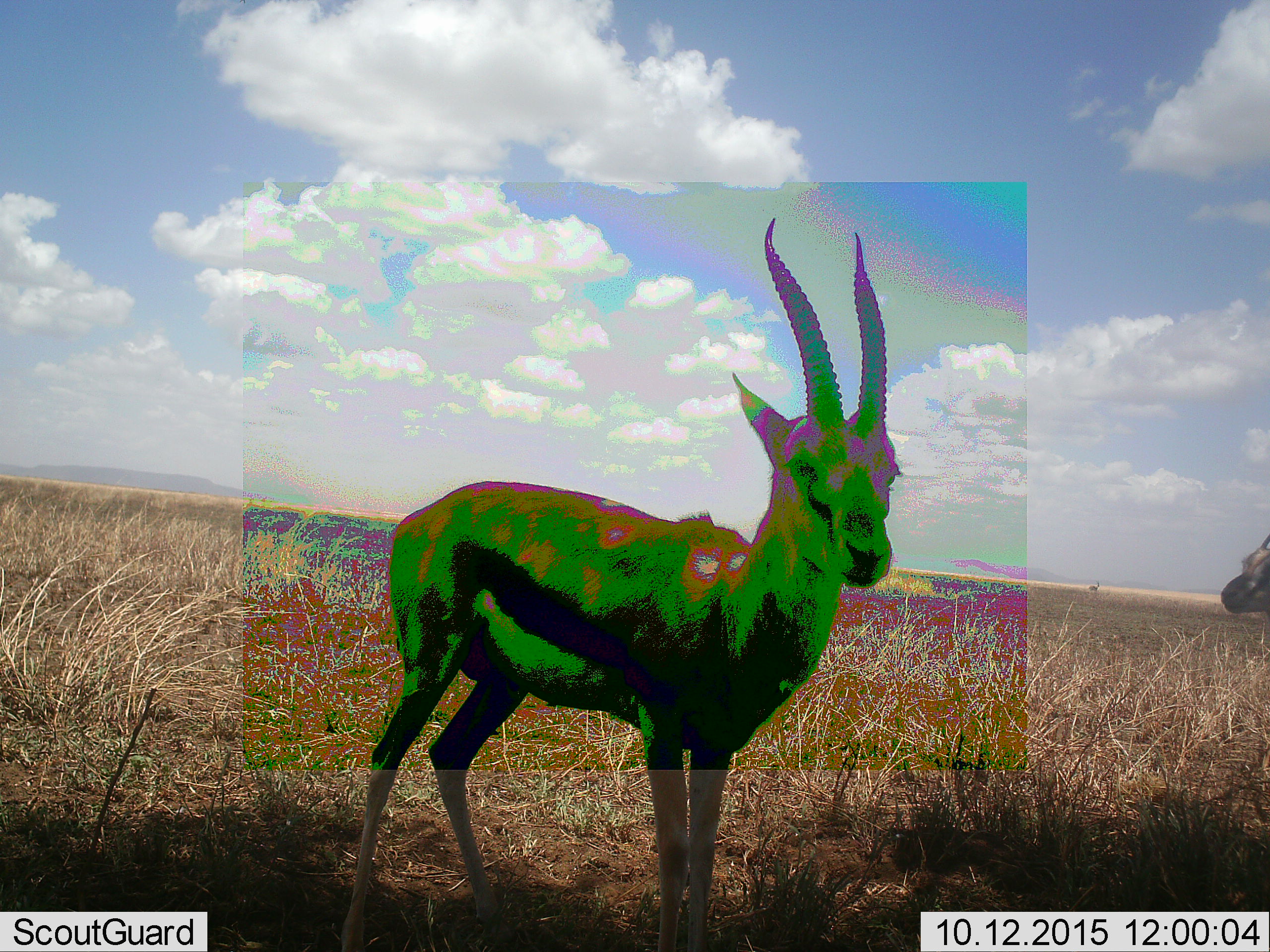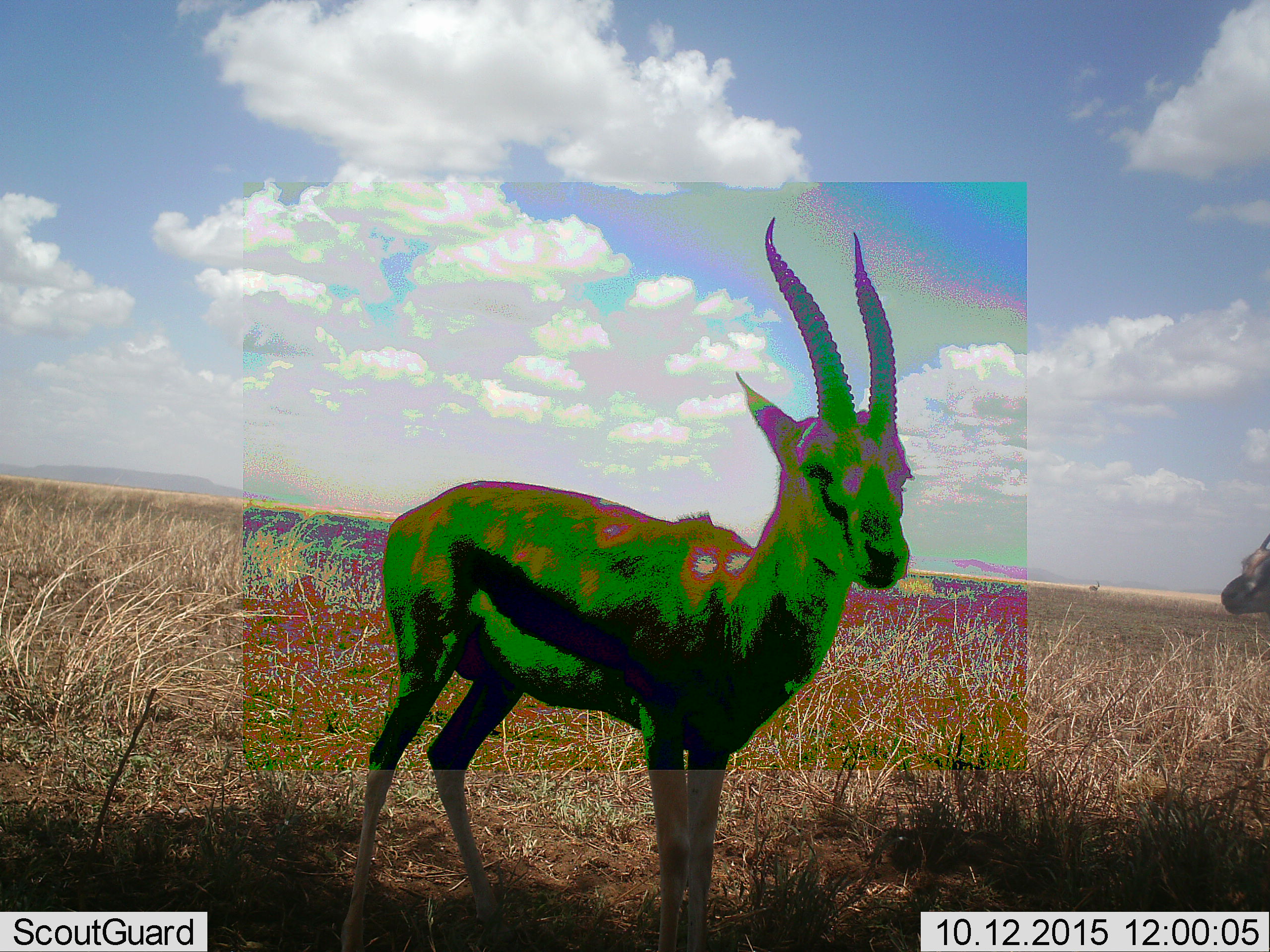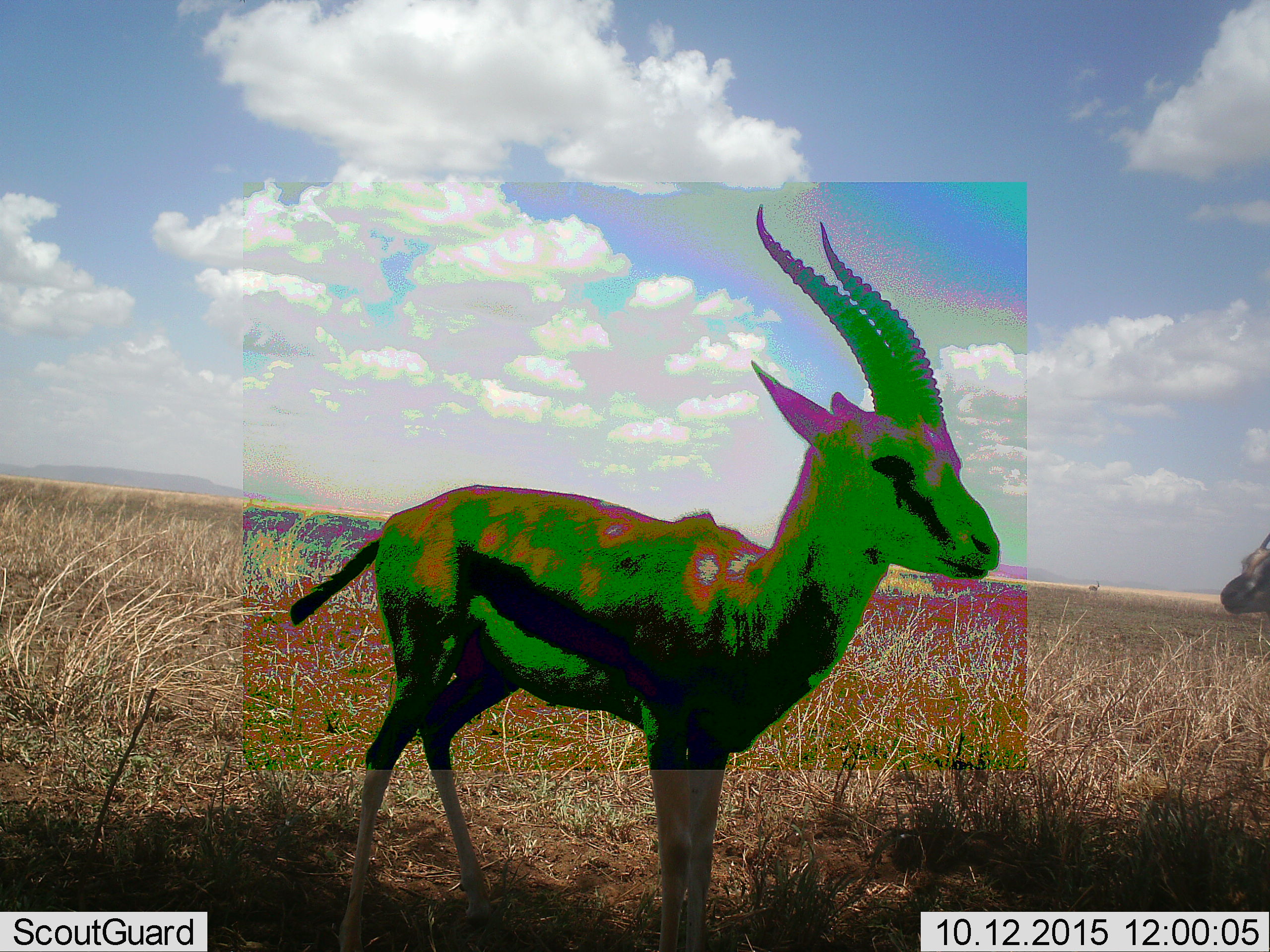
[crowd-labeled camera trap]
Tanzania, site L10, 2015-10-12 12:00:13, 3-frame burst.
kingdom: Animalia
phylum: Chordata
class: Mammalia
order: Artiodactyla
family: Bovidae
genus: Eudorcas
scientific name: Eudorcas thomsonii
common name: thomson's gazelle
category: gazellethomsons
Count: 2.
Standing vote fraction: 100%.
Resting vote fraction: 0%.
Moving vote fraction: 0%.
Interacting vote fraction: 0%.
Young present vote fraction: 0%.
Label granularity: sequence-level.